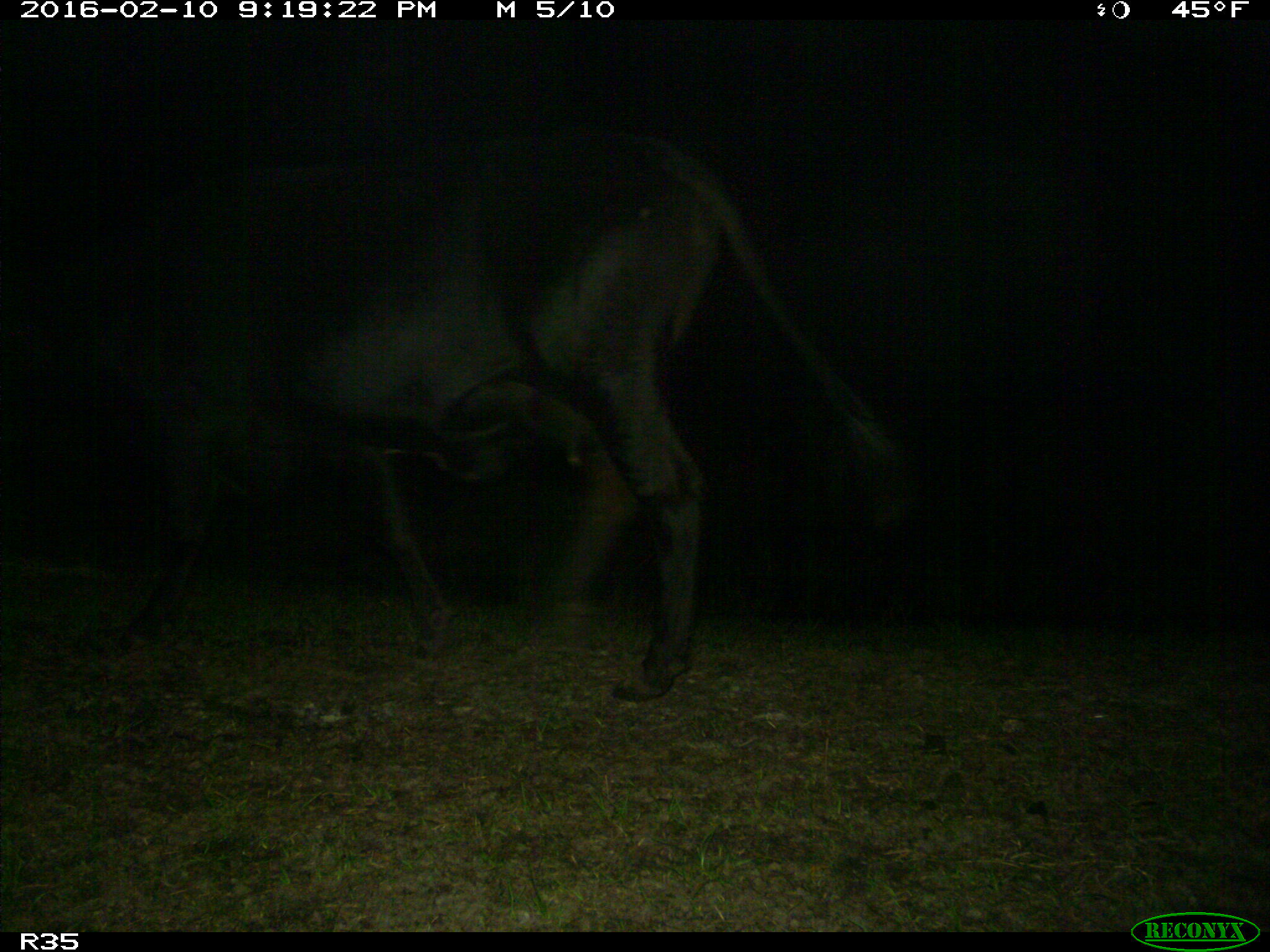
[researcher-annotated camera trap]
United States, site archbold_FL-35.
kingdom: Animalia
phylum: Chordata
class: Mammalia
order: Artiodactyla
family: Bovidae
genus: Bos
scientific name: Bos taurus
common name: domestic cow